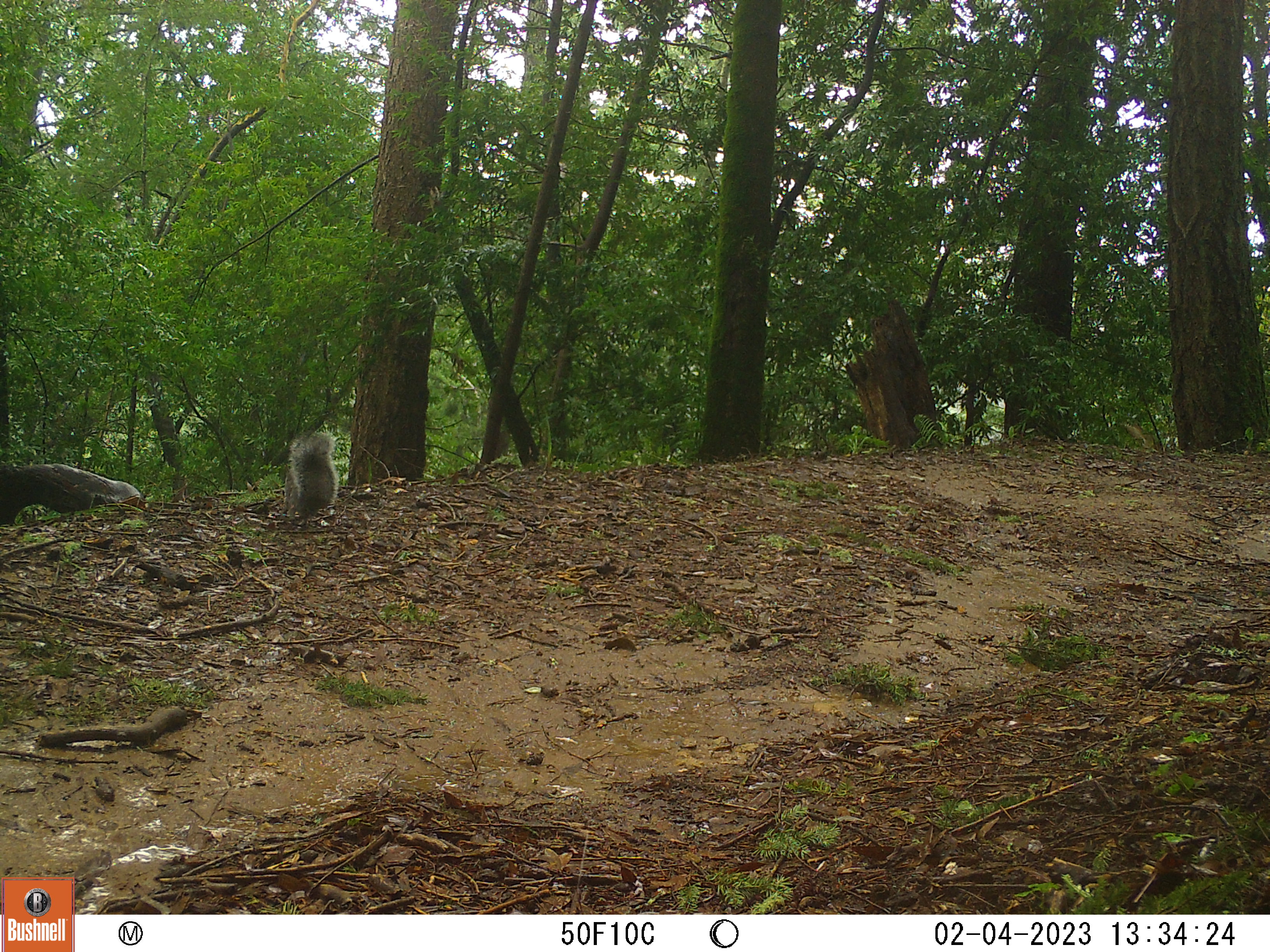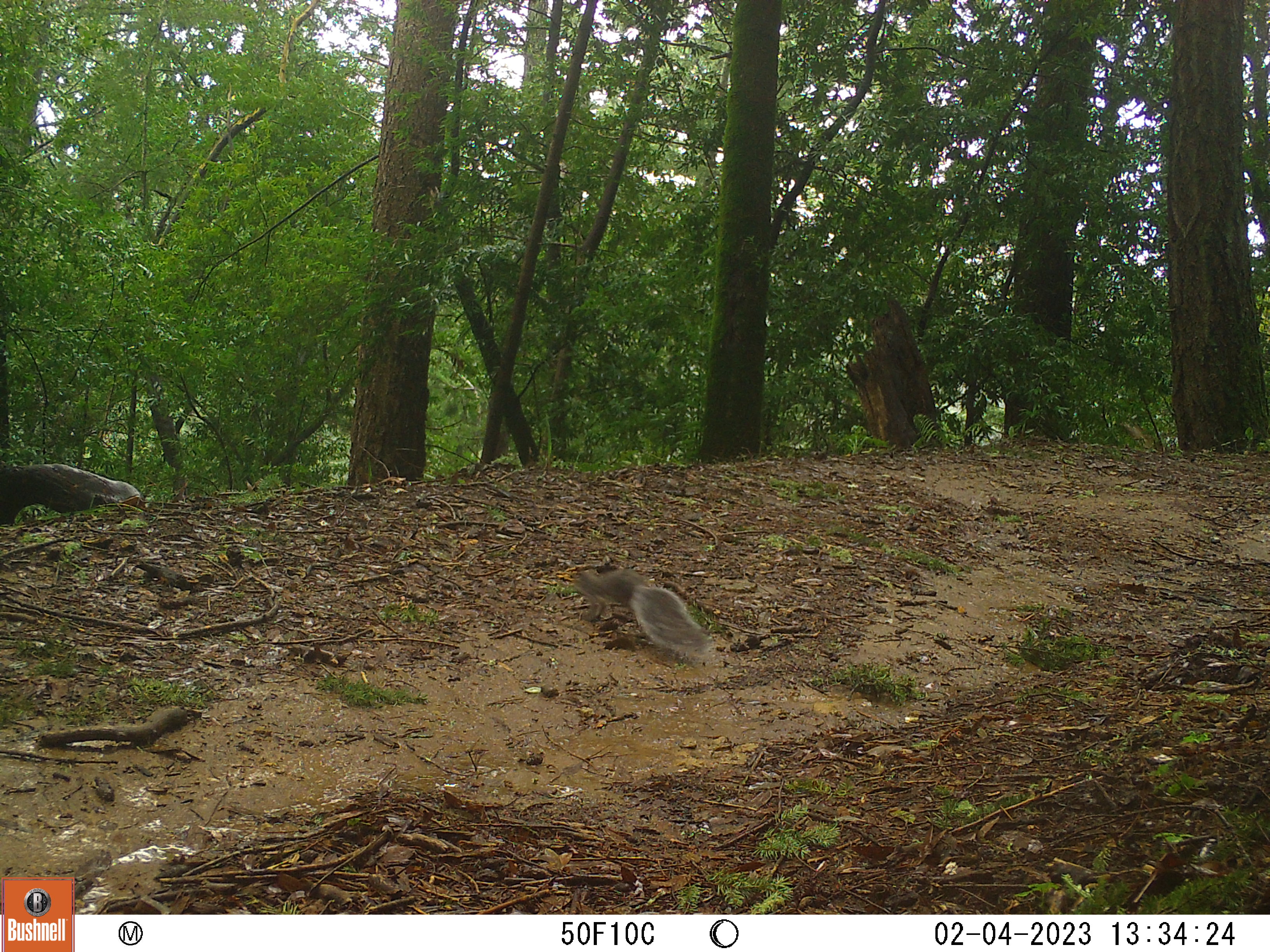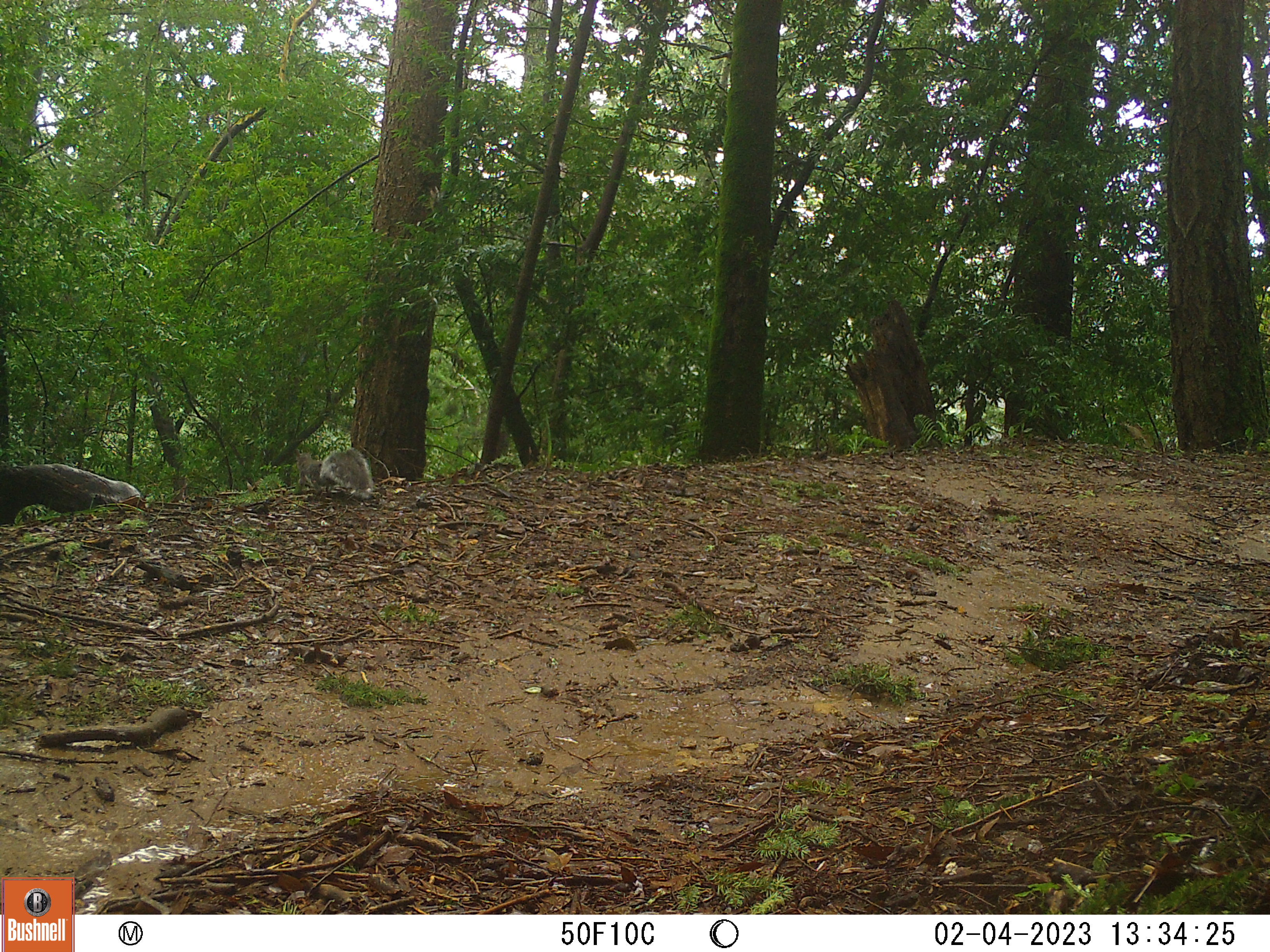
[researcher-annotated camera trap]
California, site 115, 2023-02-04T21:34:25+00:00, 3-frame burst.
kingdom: Animalia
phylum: Chordata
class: Mammalia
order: Rodentia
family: Sciuridae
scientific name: Sciuridae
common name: squirrel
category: unknown squirrel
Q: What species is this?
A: Unknown squirrel (squirrel) (Sciuridae).